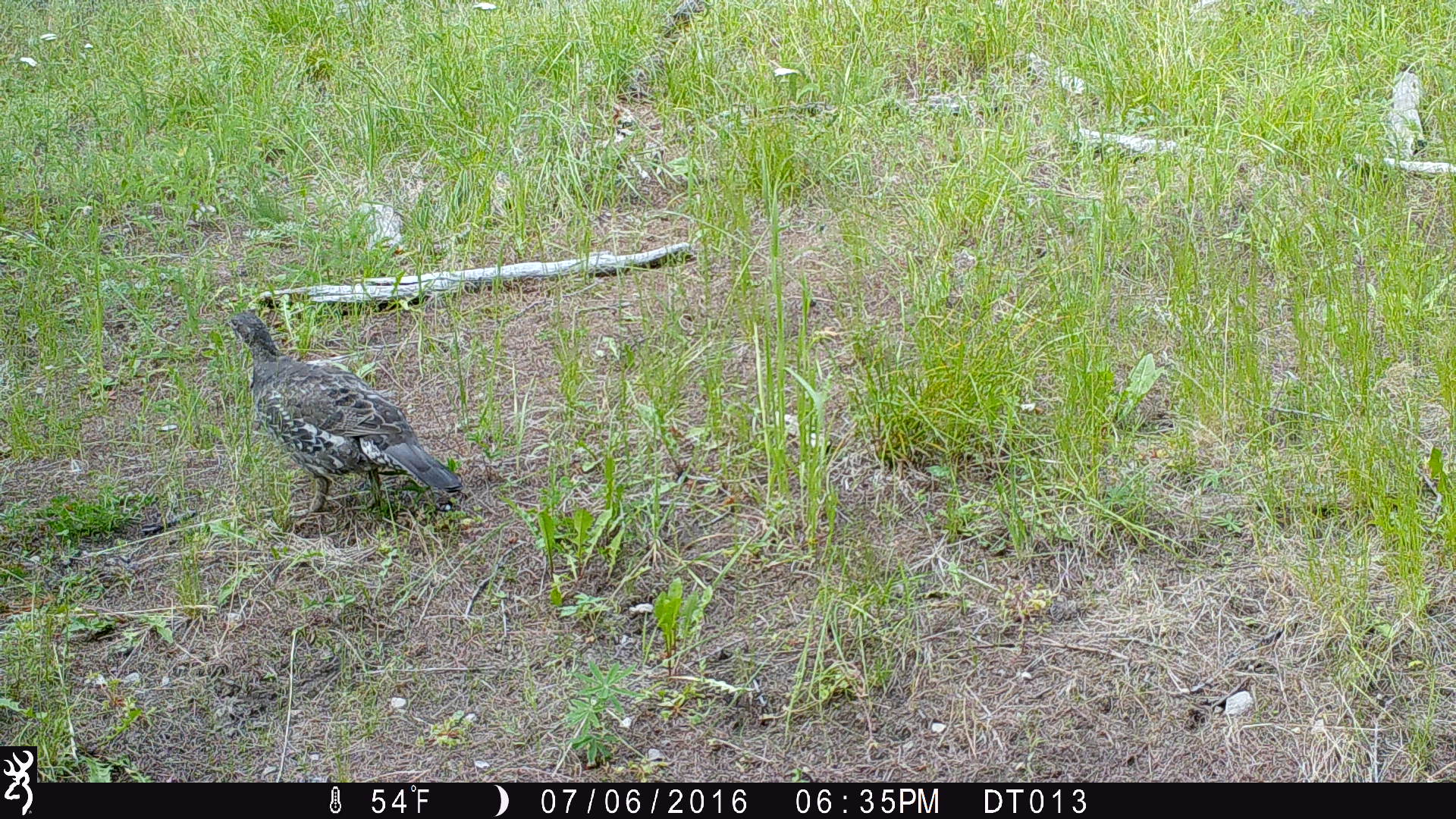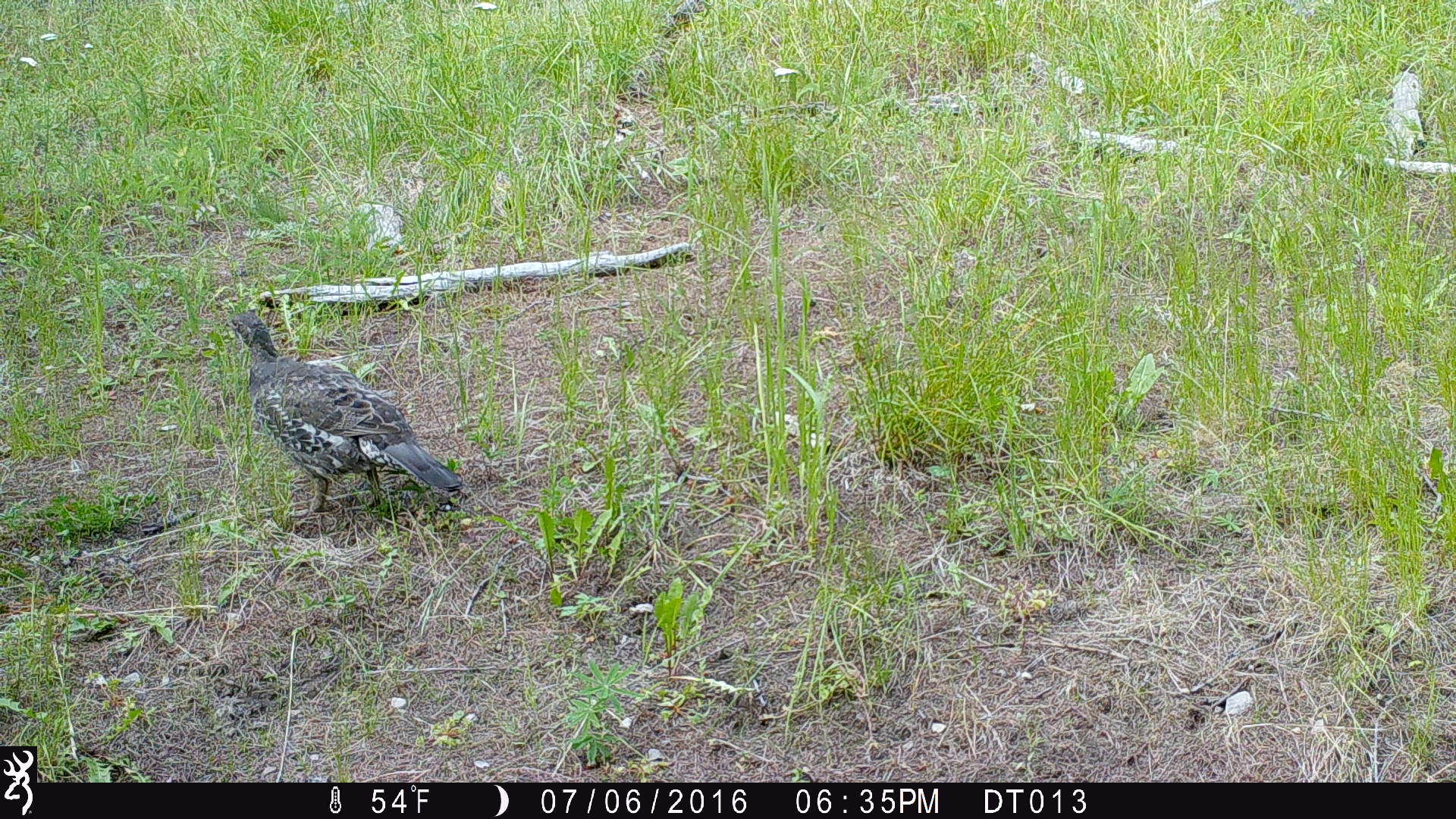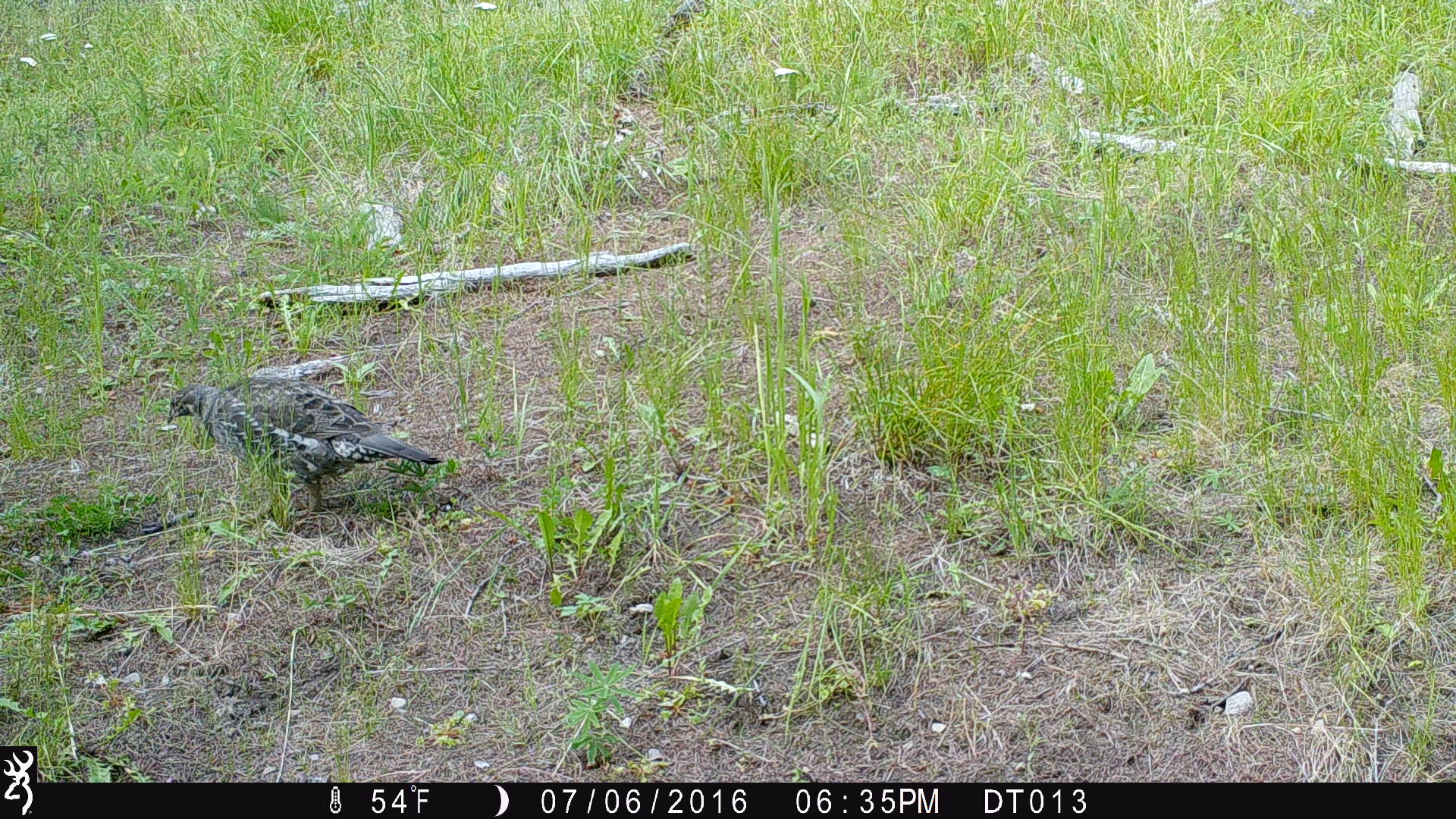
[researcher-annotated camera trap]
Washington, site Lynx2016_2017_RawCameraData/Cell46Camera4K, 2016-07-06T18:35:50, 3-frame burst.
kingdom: Animalia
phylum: Chordata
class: Aves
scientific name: Aves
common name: birds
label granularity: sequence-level